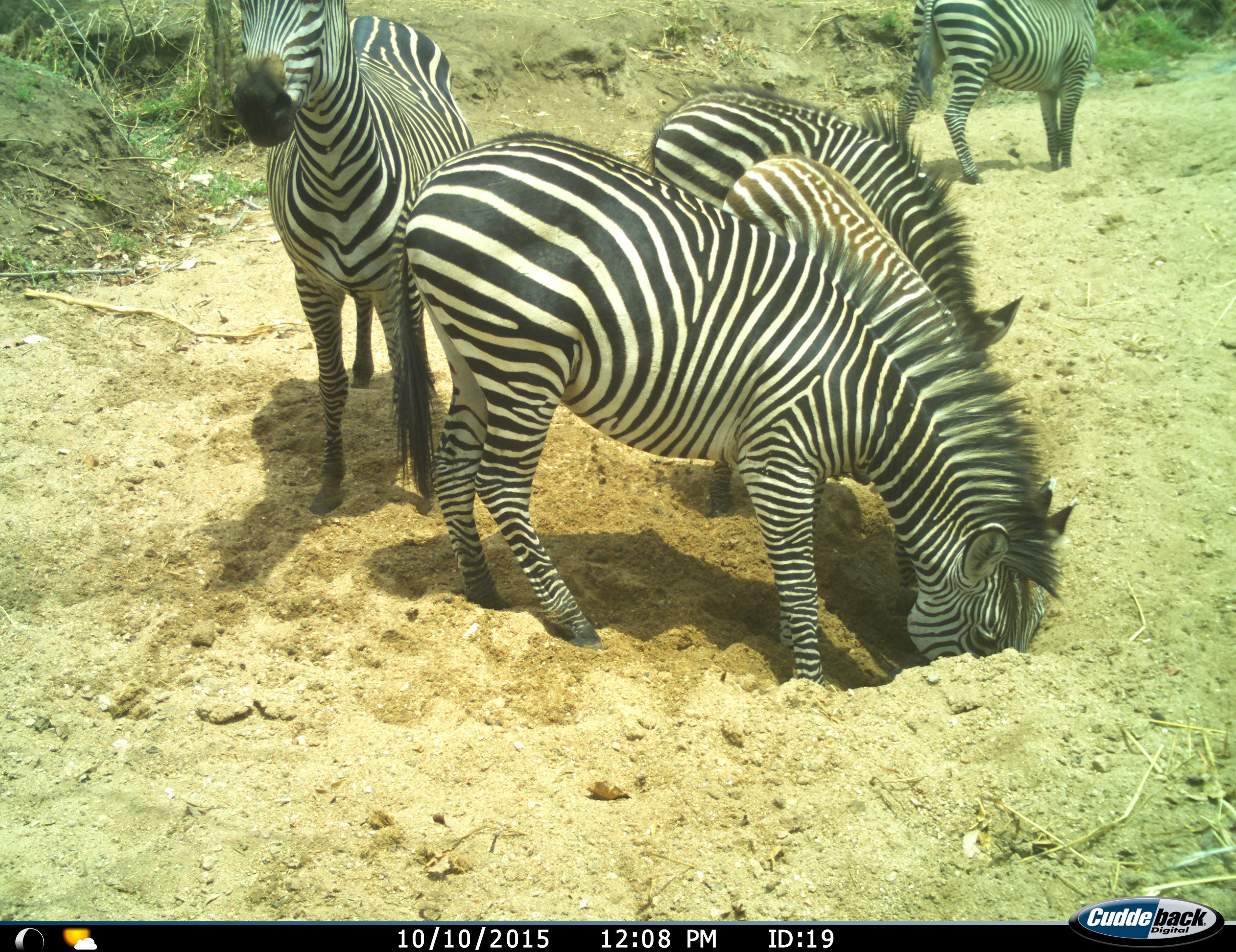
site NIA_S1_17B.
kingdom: Animalia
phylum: Chordata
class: Mammalia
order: Perissodactyla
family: Equidae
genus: Equus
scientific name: Equus quagga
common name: plains zebra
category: zebraplains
Zebraplains (plains zebra) (Equus quagga), count 5. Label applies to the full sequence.